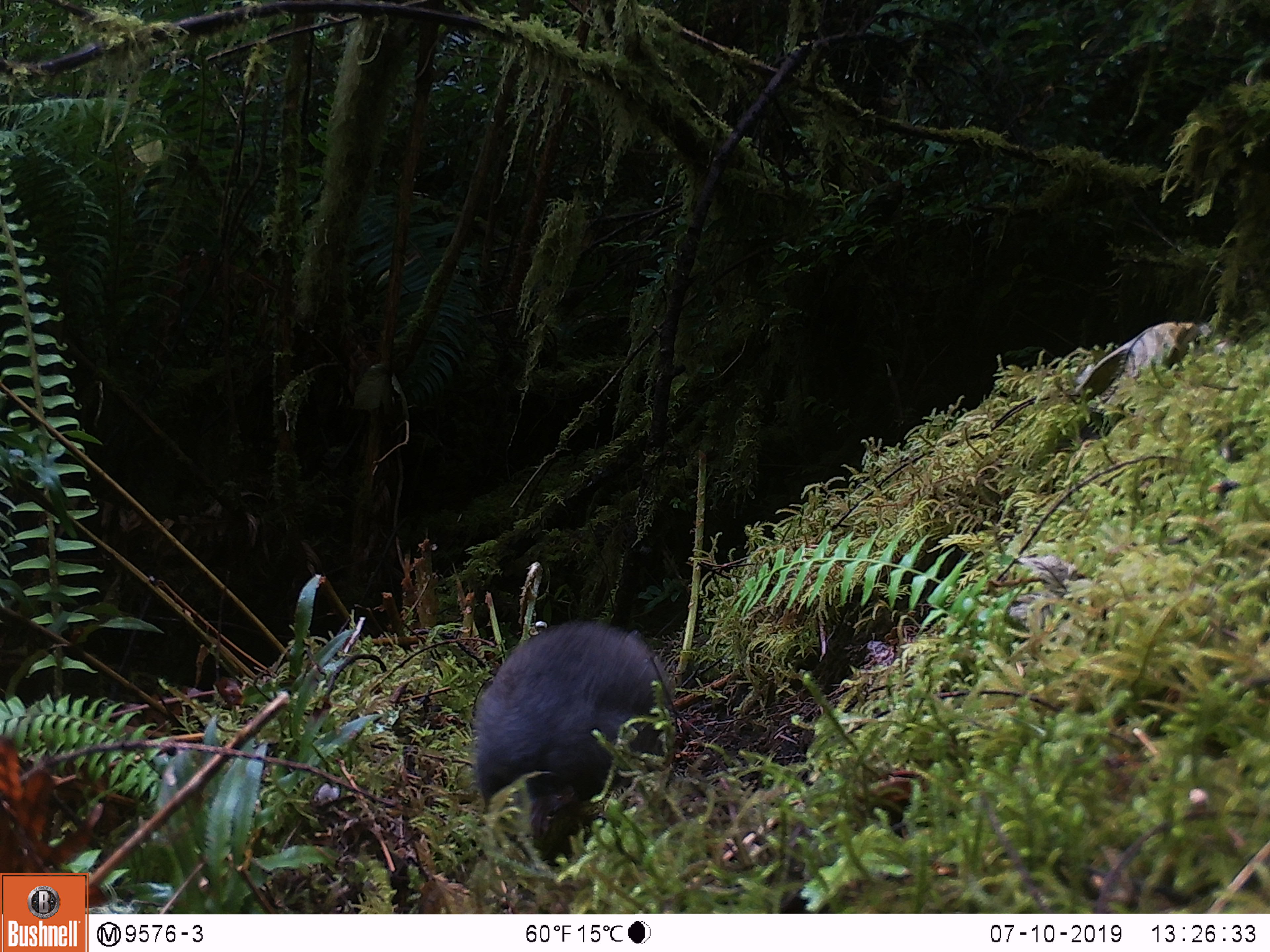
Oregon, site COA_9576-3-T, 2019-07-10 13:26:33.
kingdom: Animalia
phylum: Chordata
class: Mammalia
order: Rodentia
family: Aplodontiidae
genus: Aplodontia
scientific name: Aplodontia rufa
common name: mountain beaver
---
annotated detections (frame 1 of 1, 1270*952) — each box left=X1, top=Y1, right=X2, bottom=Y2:
mountain beaver: left=465, top=618, right=674, bottom=843